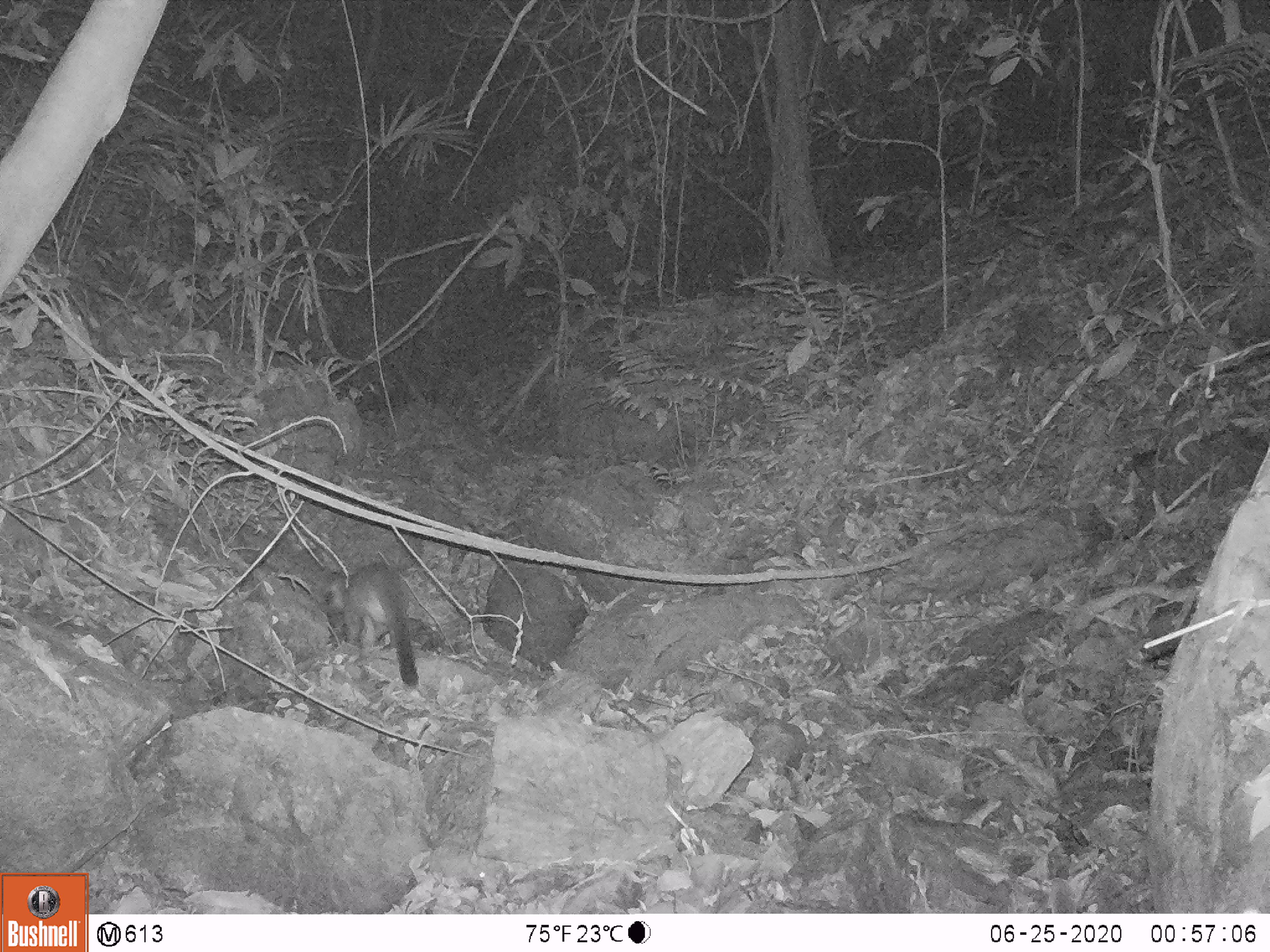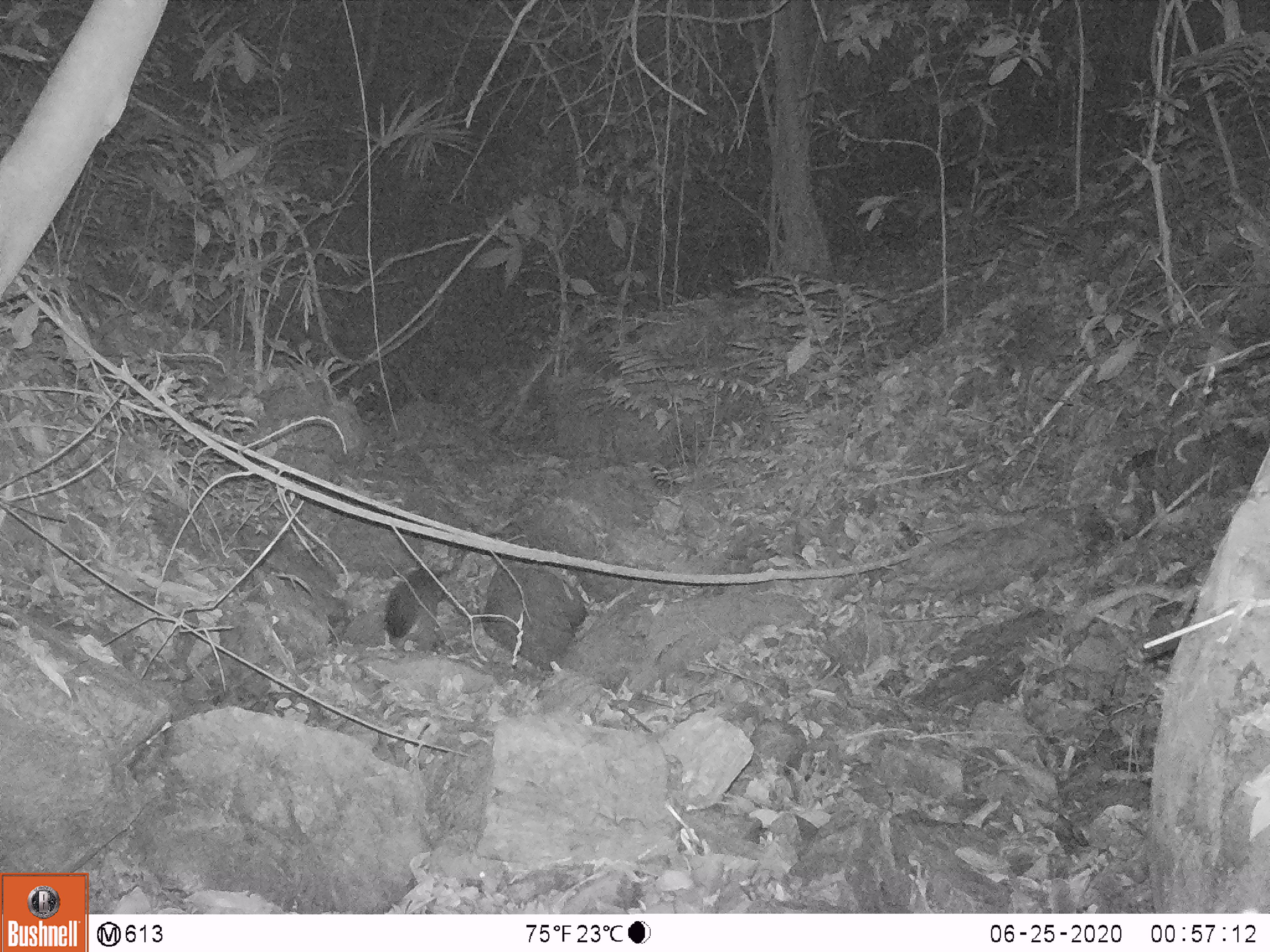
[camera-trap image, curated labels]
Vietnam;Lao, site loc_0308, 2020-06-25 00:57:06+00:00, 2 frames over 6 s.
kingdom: Animalia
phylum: Chordata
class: Mammalia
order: Carnivora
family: Viverridae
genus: Paguma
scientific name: Paguma larvata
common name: masked palm civet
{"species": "masked palm civet (Paguma larvata)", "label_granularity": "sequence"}